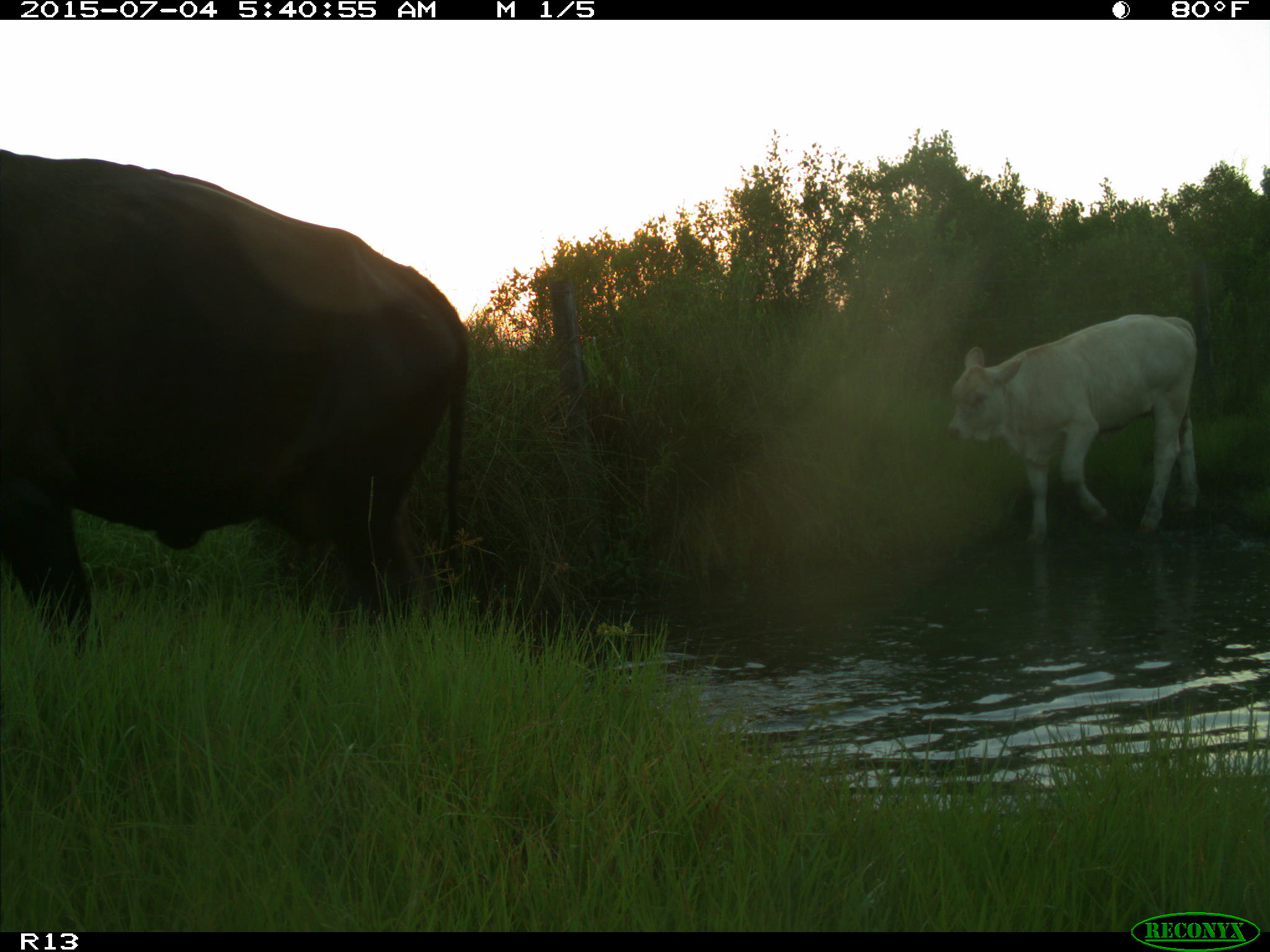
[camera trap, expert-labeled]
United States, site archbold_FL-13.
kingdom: Animalia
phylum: Chordata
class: Mammalia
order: Artiodactyla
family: Bovidae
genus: Bos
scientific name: Bos taurus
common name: domestic cow